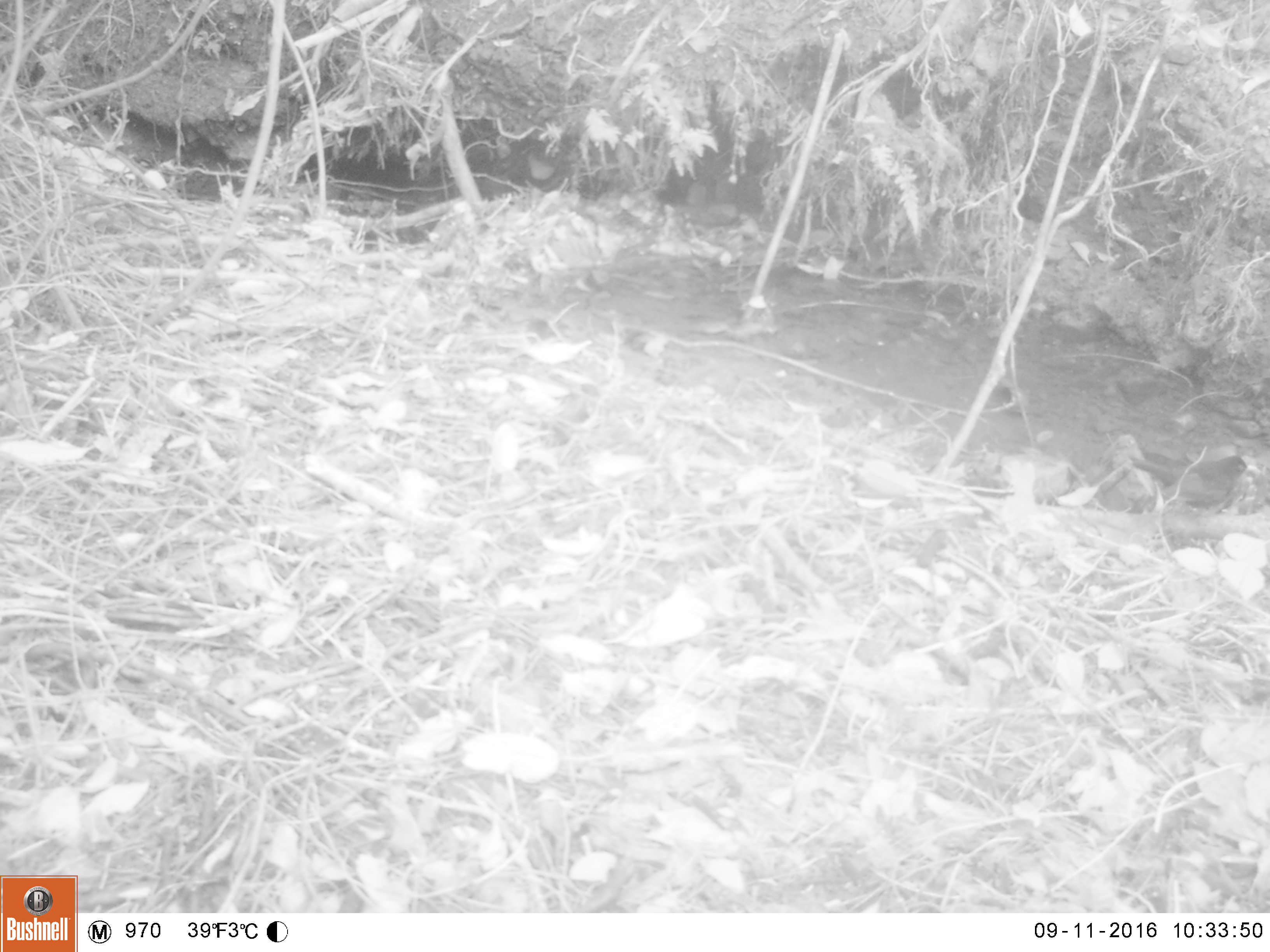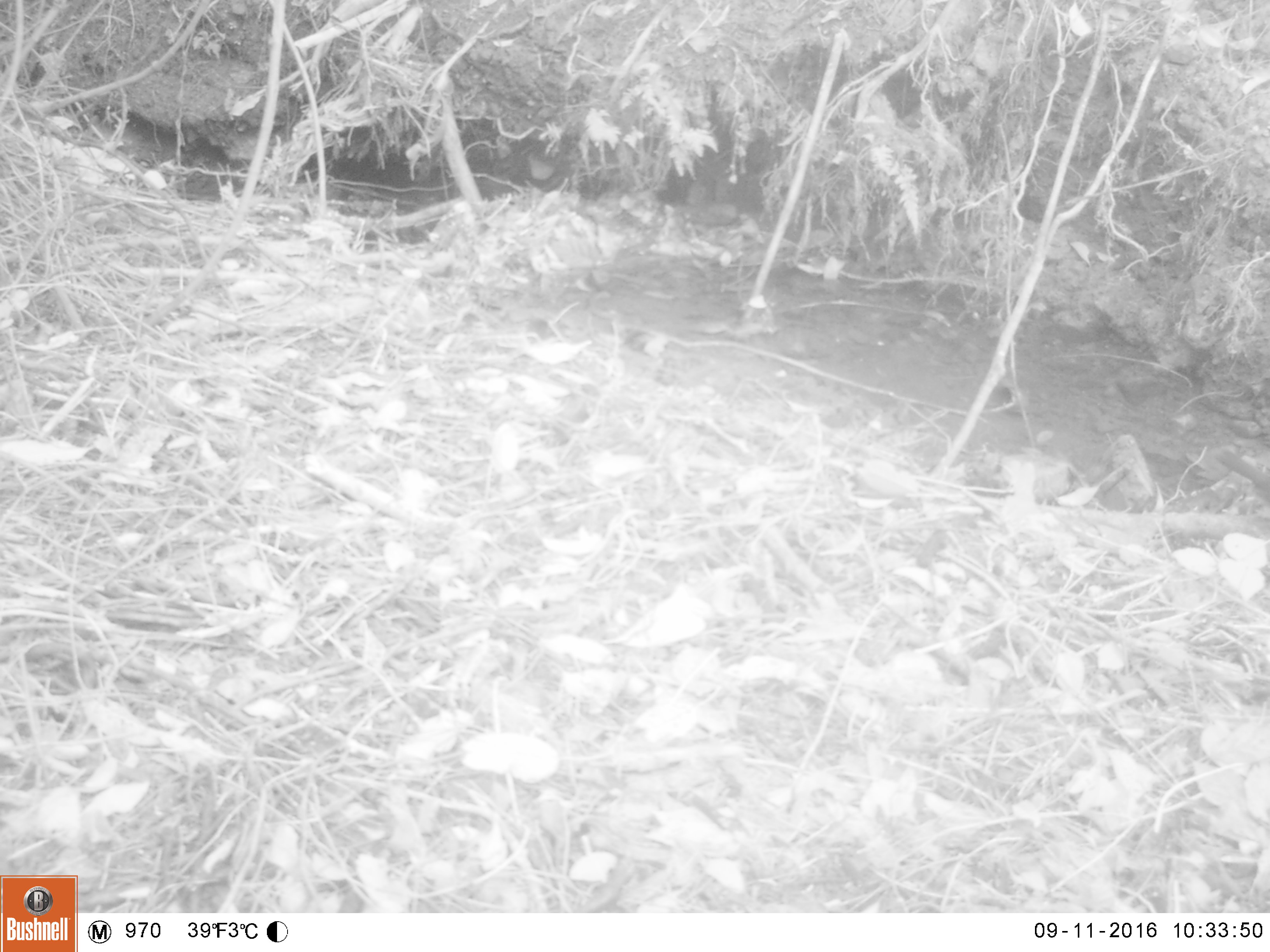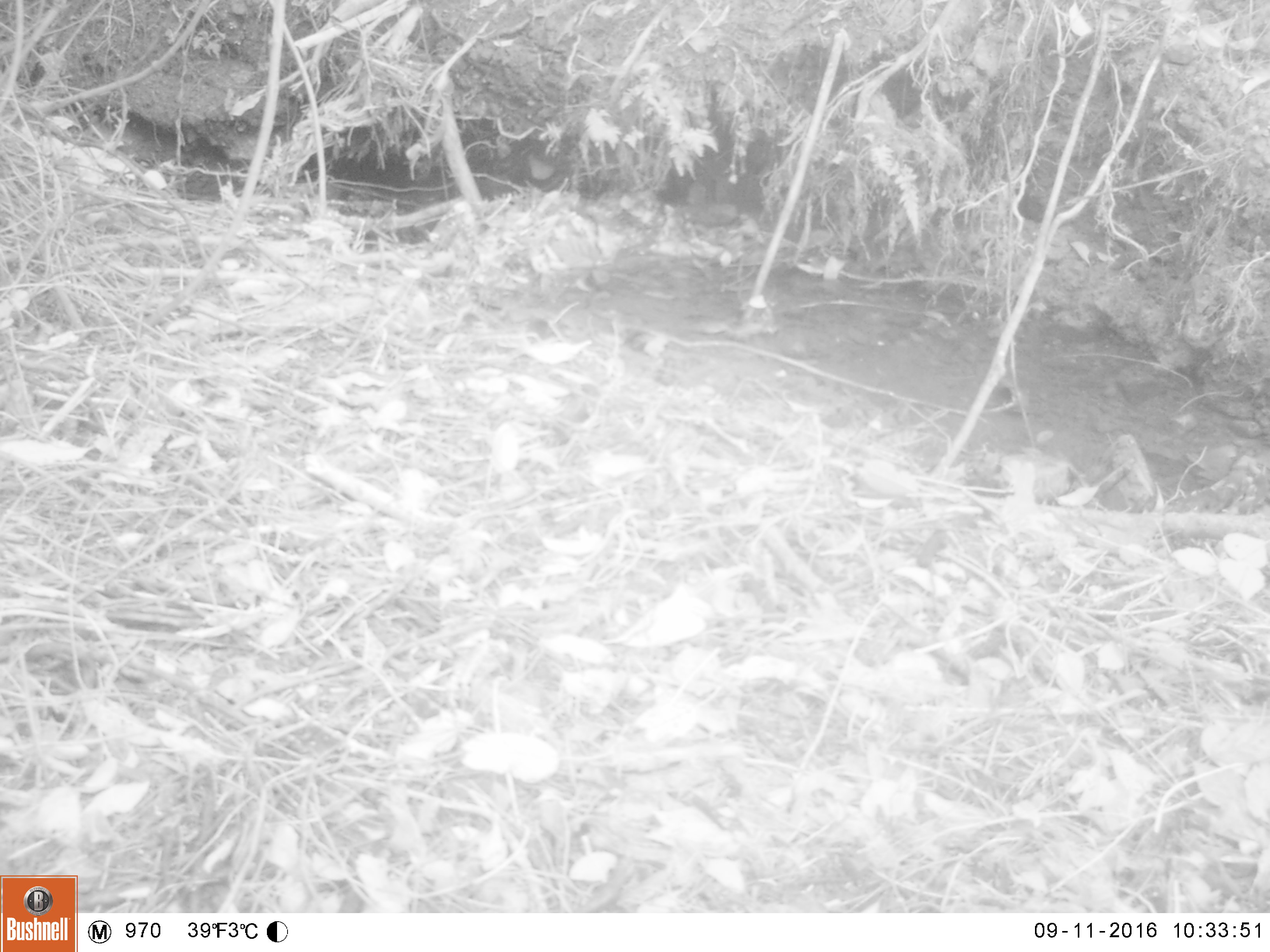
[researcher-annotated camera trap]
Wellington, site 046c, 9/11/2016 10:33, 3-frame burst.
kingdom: Animalia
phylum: Chordata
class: Aves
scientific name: Aves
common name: bird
Bird (Aves).